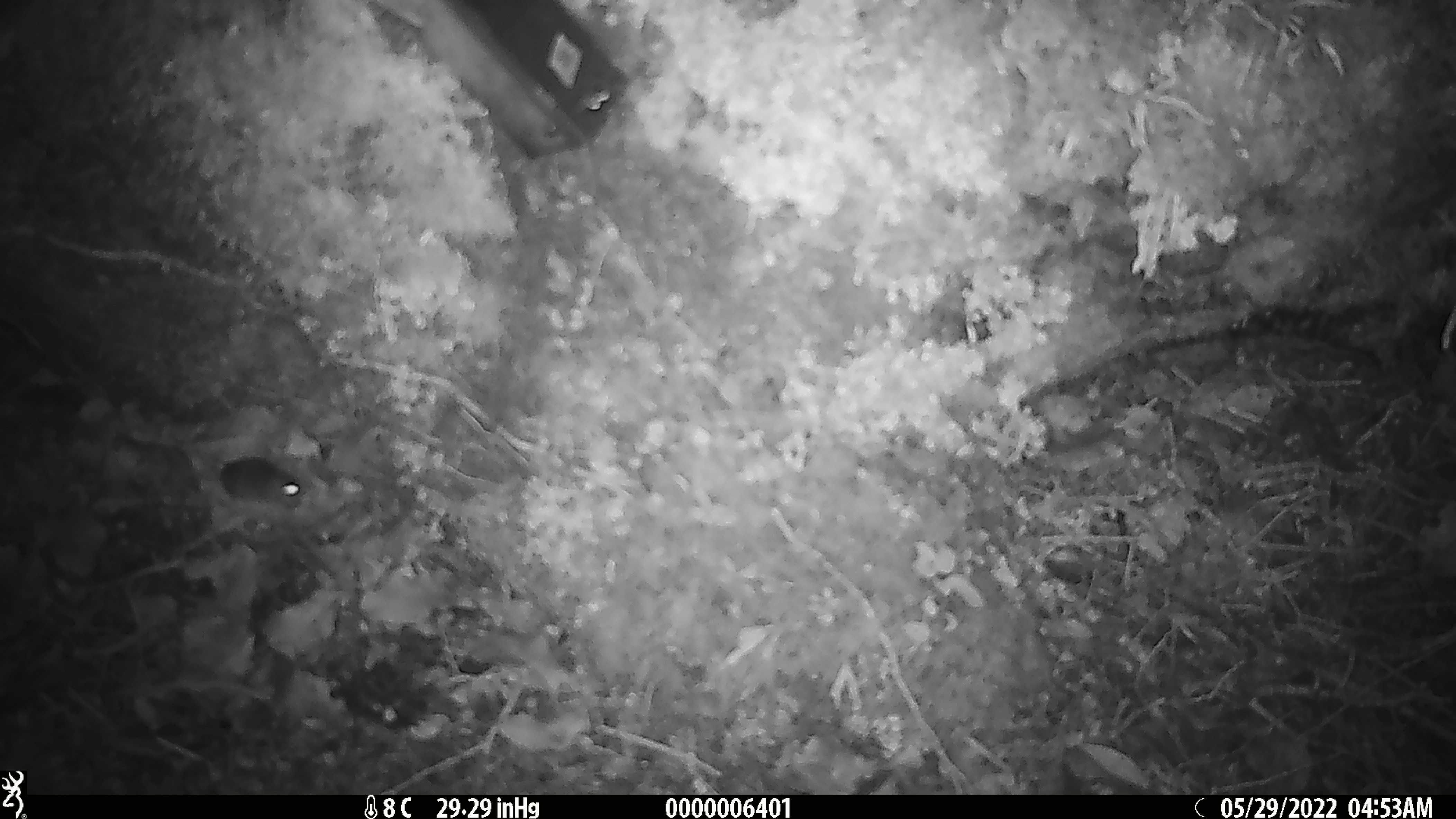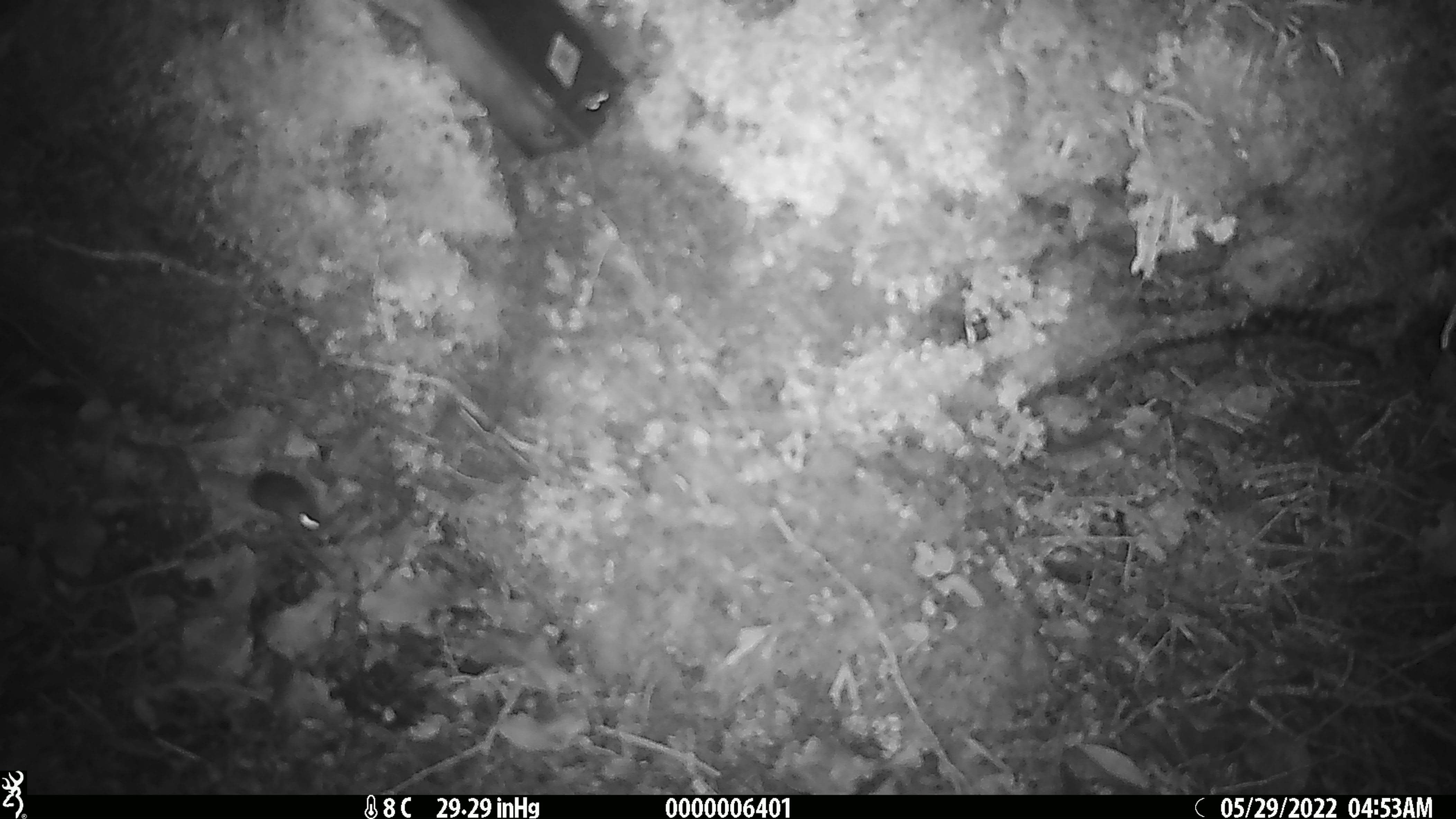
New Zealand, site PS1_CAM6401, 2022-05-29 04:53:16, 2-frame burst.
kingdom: Animalia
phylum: Chordata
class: Mammalia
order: Rodentia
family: Muridae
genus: Mus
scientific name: Mus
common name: mouse